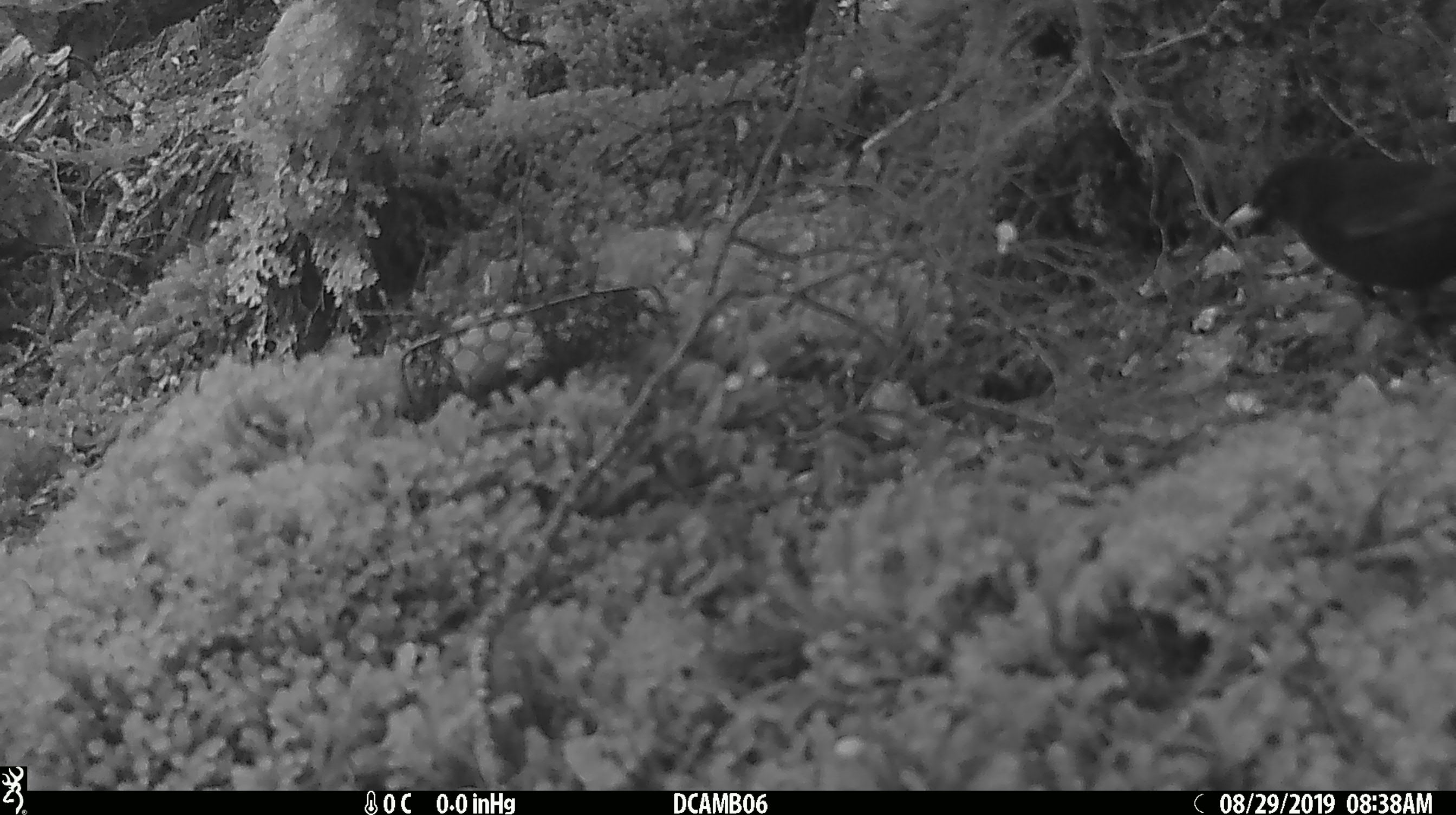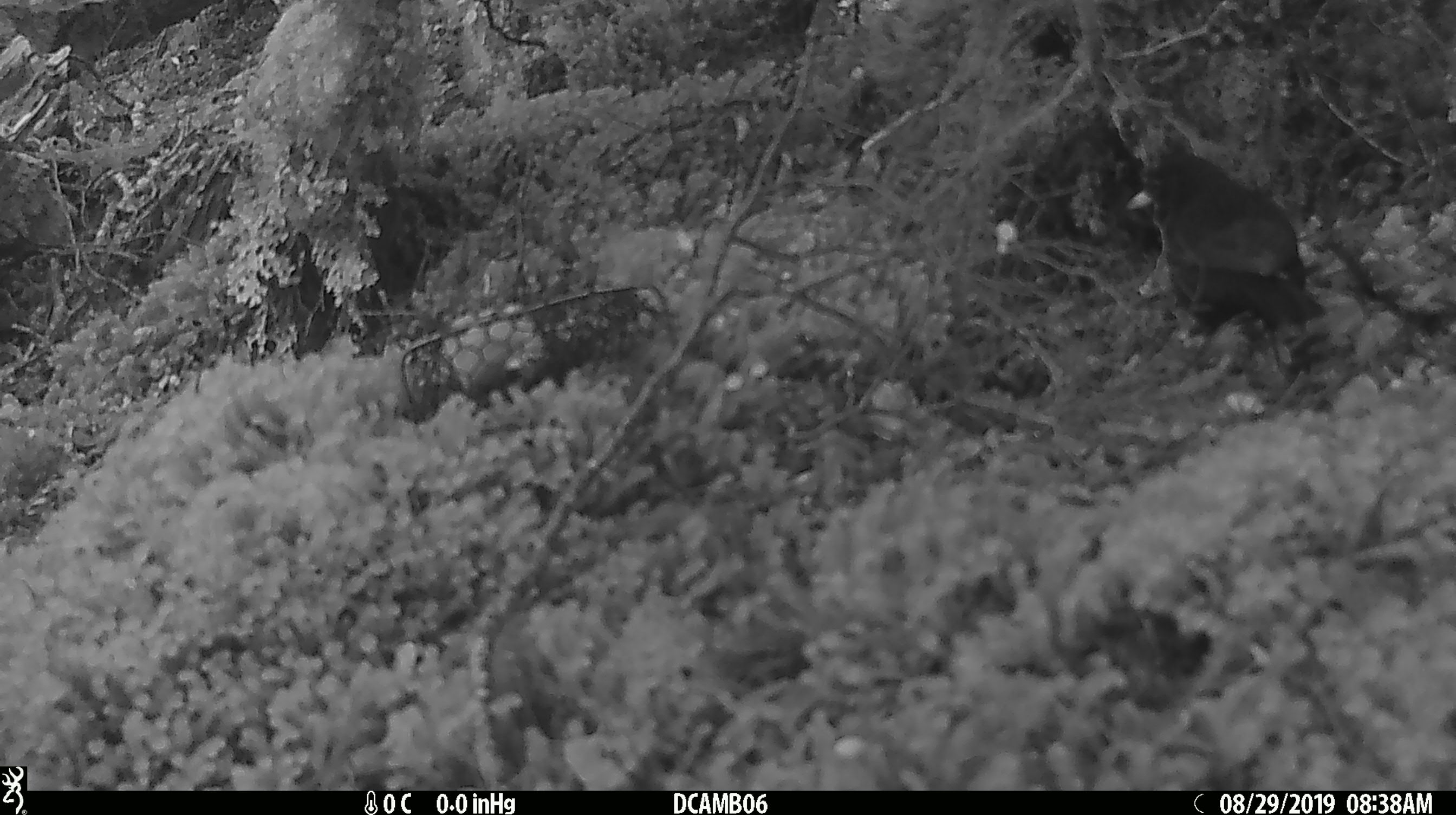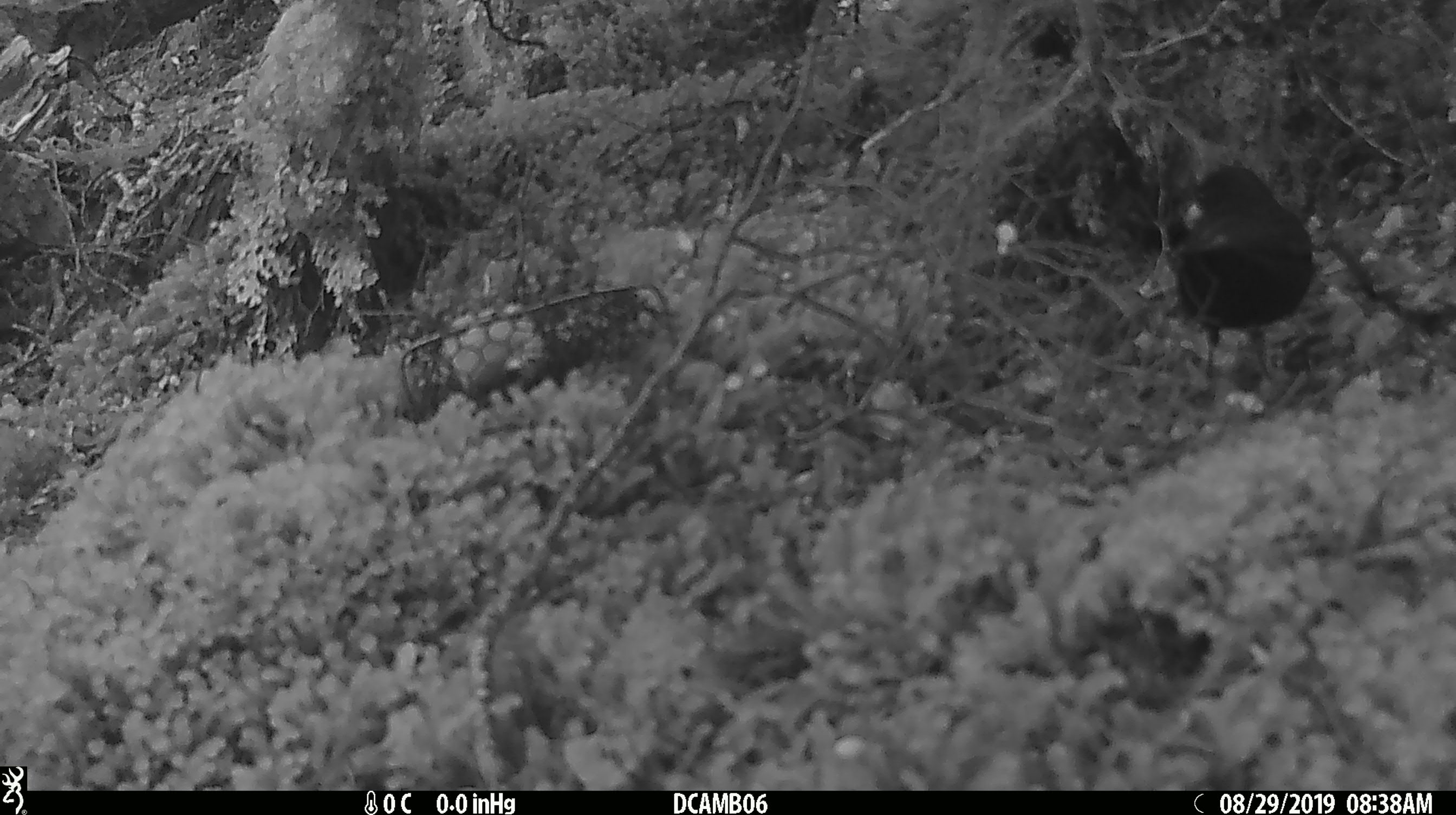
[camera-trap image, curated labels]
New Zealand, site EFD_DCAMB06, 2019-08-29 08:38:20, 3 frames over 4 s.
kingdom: Animalia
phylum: Chordata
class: Aves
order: Passeriformes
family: Turdidae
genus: Turdus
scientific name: Turdus merula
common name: eurasian blackbird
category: blackbird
Blackbird (eurasian blackbird) (Turdus merula).